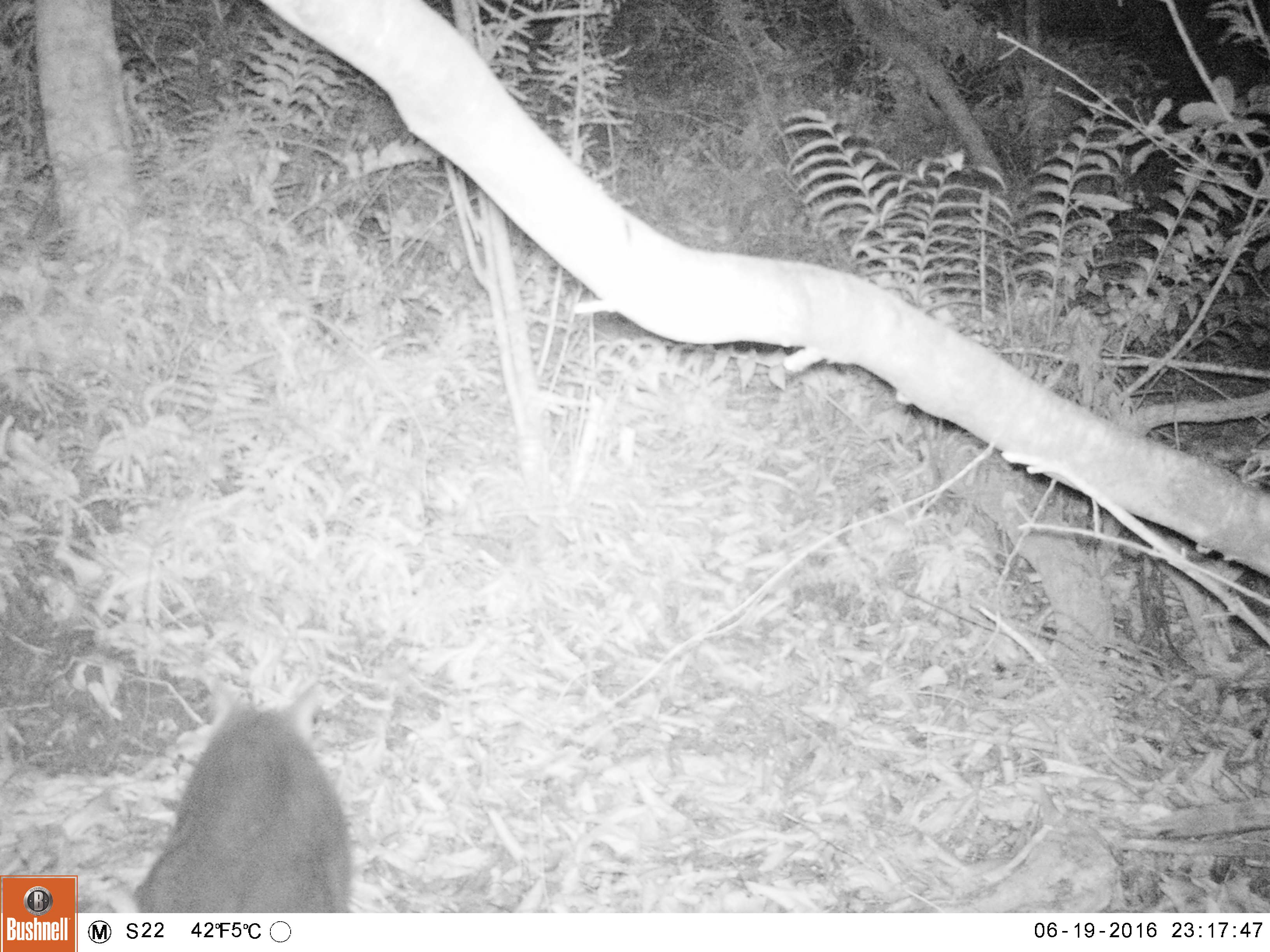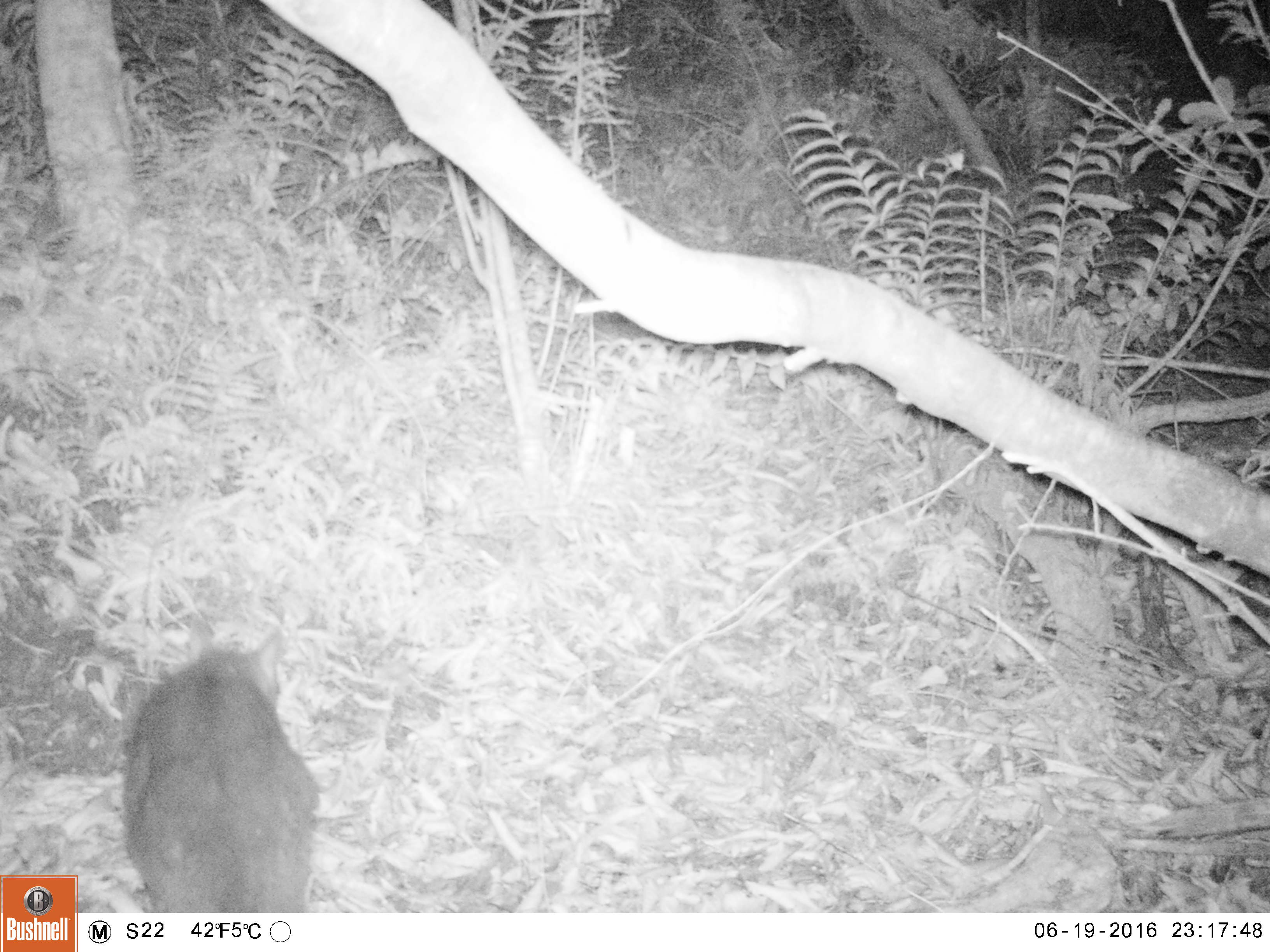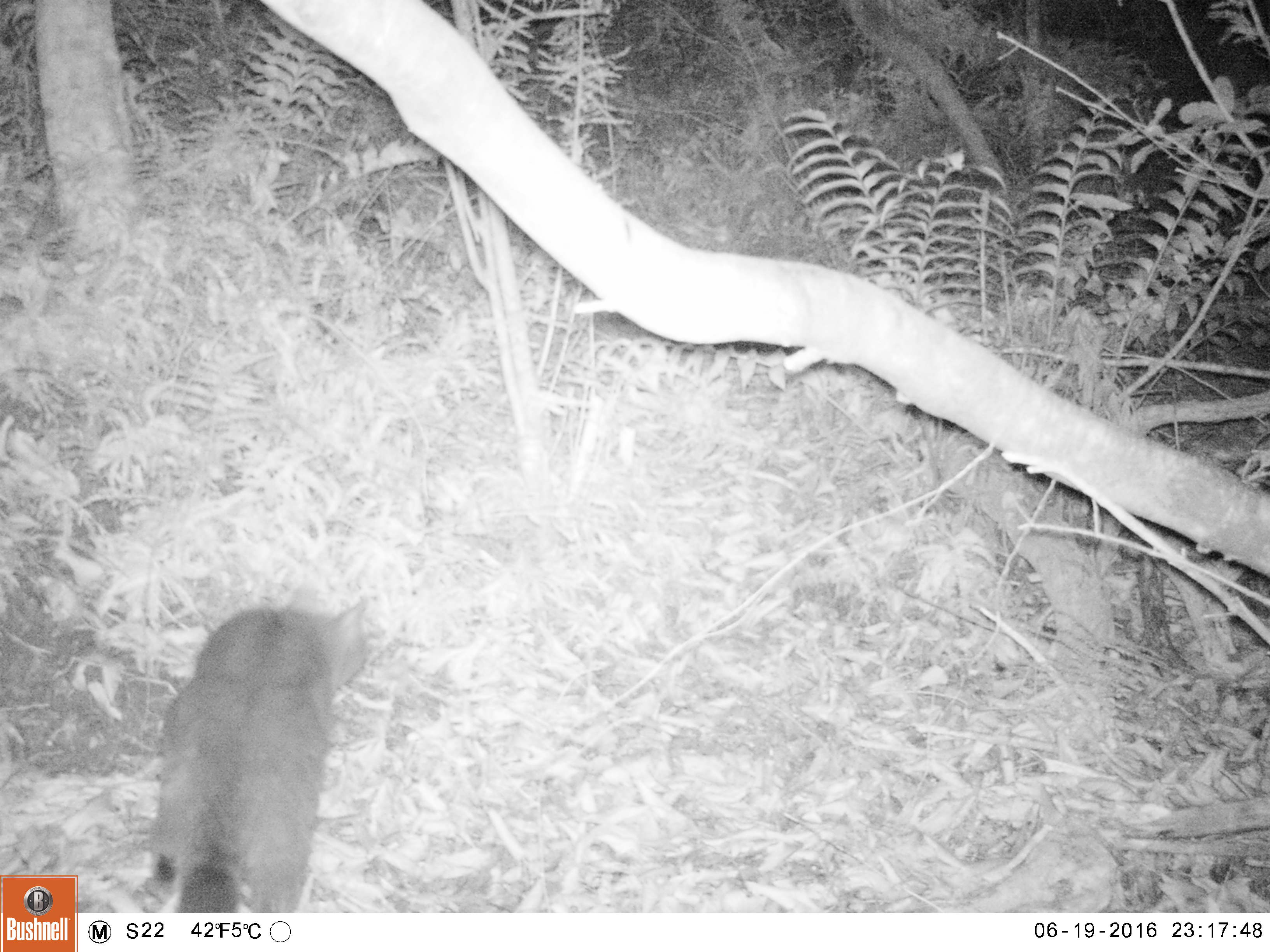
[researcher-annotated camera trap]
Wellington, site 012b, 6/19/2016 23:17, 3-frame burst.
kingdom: Animalia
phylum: Chordata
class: Mammalia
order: Carnivora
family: Felidae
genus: Felis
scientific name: Felis catus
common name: cat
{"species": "cat (Felis catus)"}